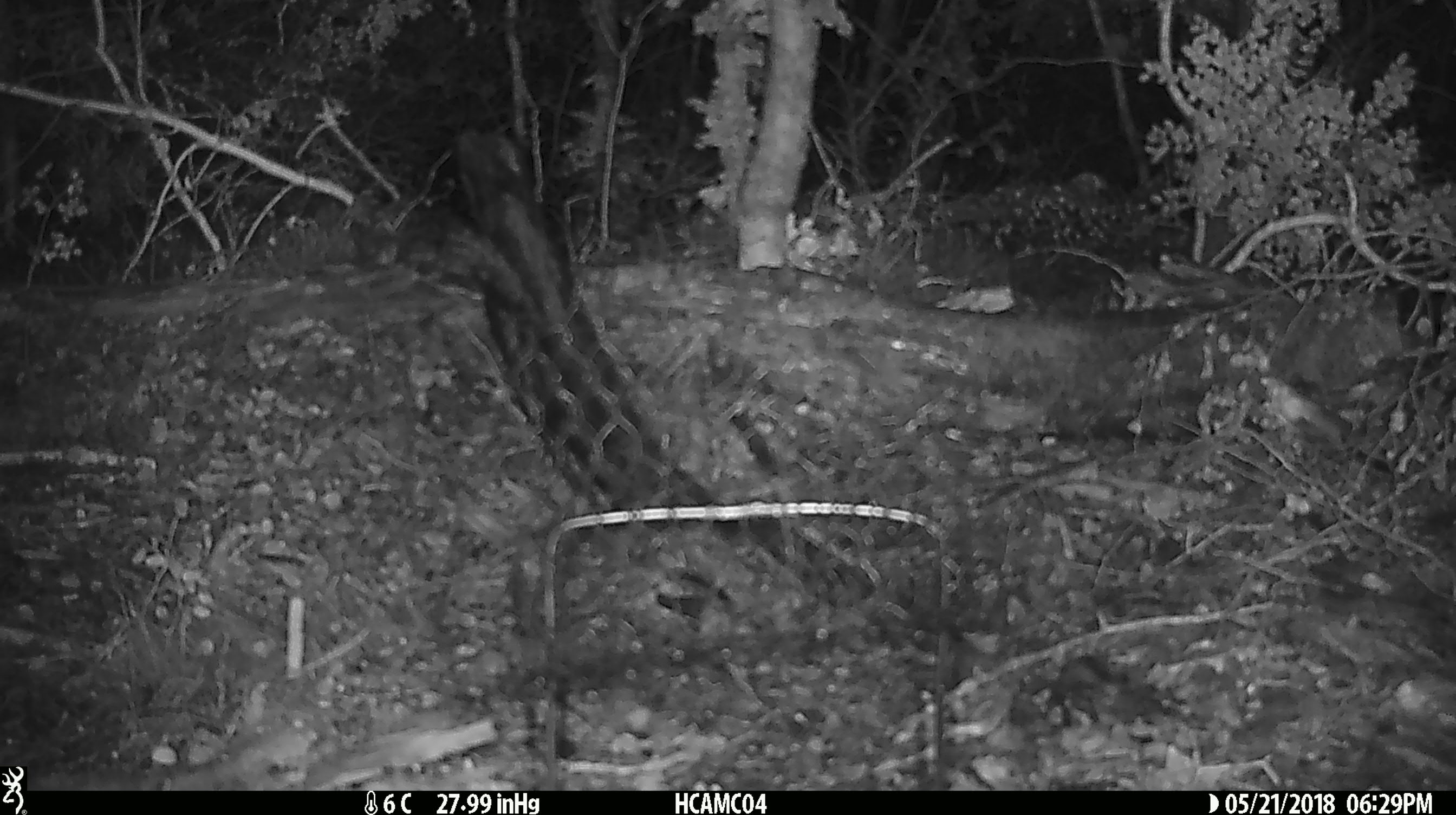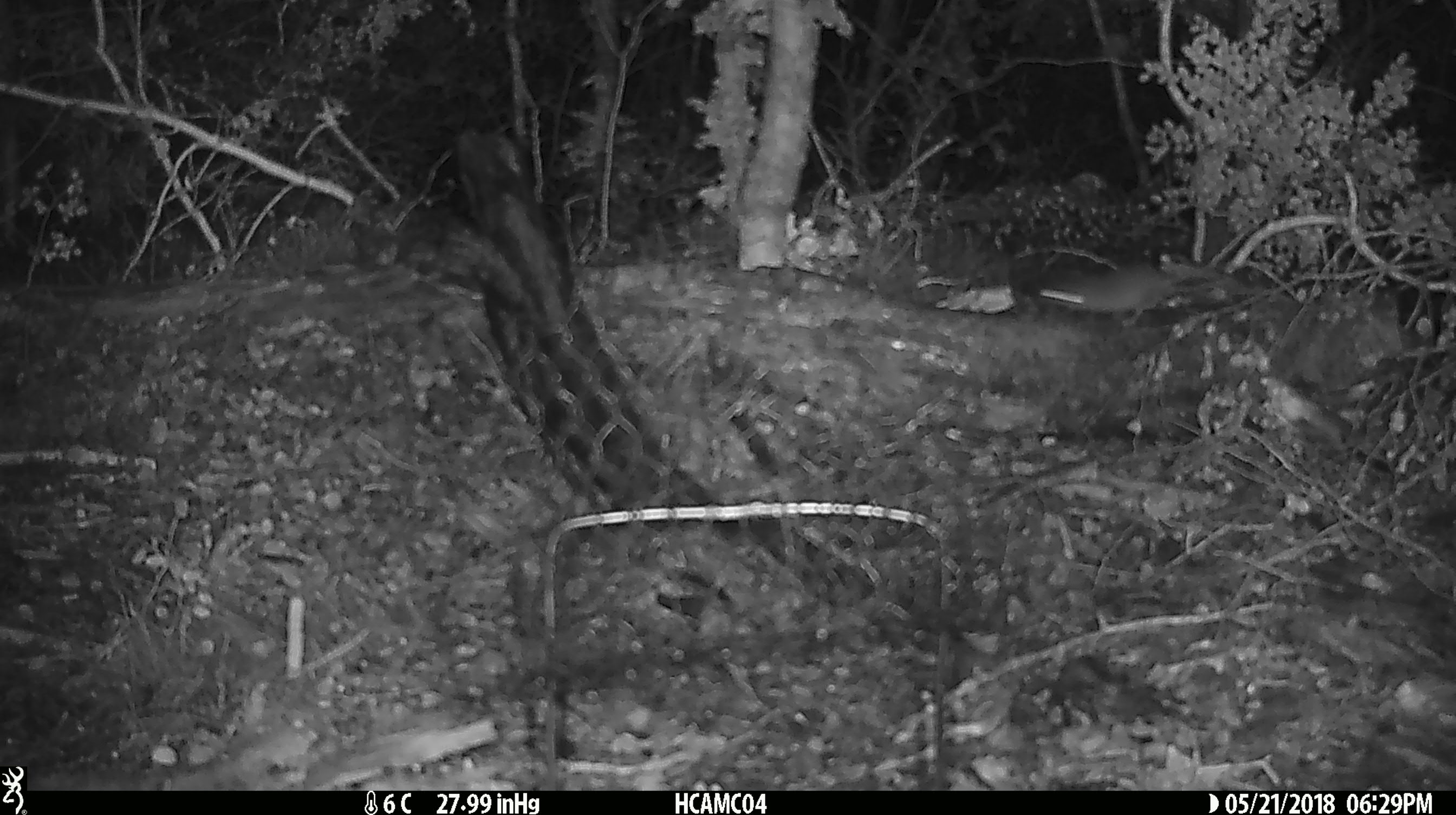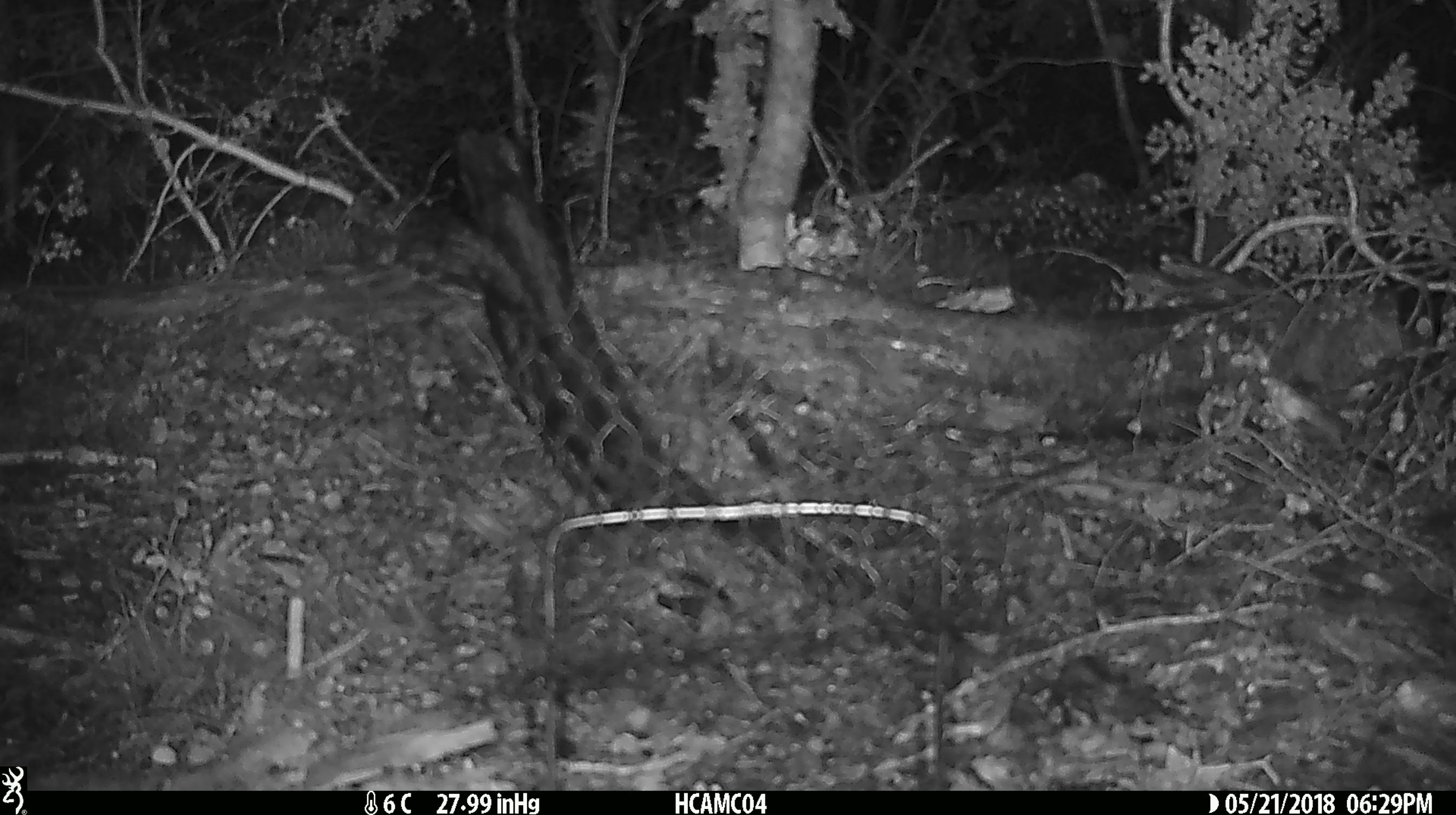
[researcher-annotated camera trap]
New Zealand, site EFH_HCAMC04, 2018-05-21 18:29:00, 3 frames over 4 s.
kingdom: Animalia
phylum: Chordata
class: Mammalia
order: Rodentia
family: Muridae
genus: Mus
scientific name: Mus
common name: mouse